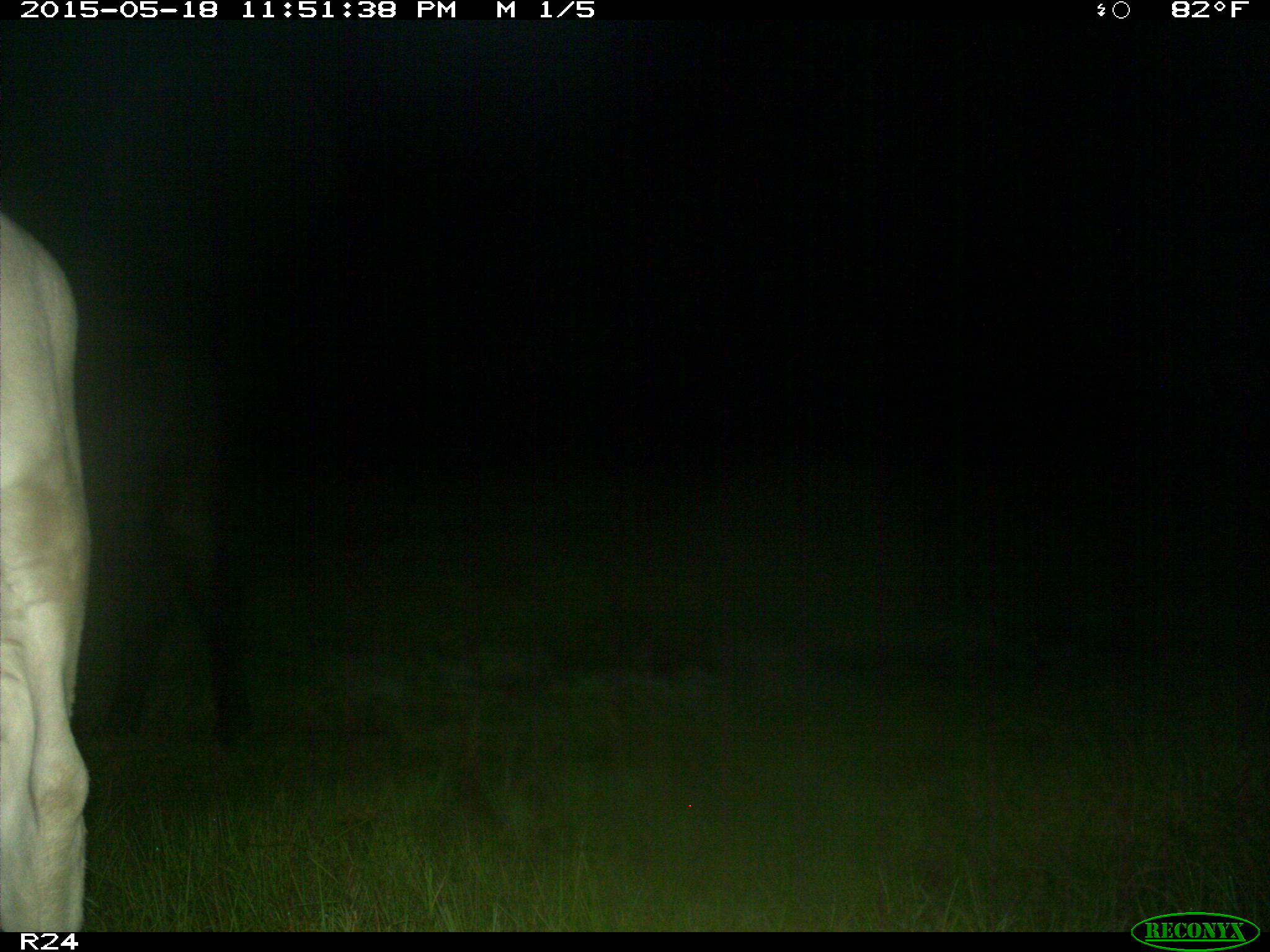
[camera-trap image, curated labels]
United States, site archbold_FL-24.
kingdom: Animalia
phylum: Chordata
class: Mammalia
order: Artiodactyla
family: Bovidae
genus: Bos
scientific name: Bos taurus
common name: domestic cow